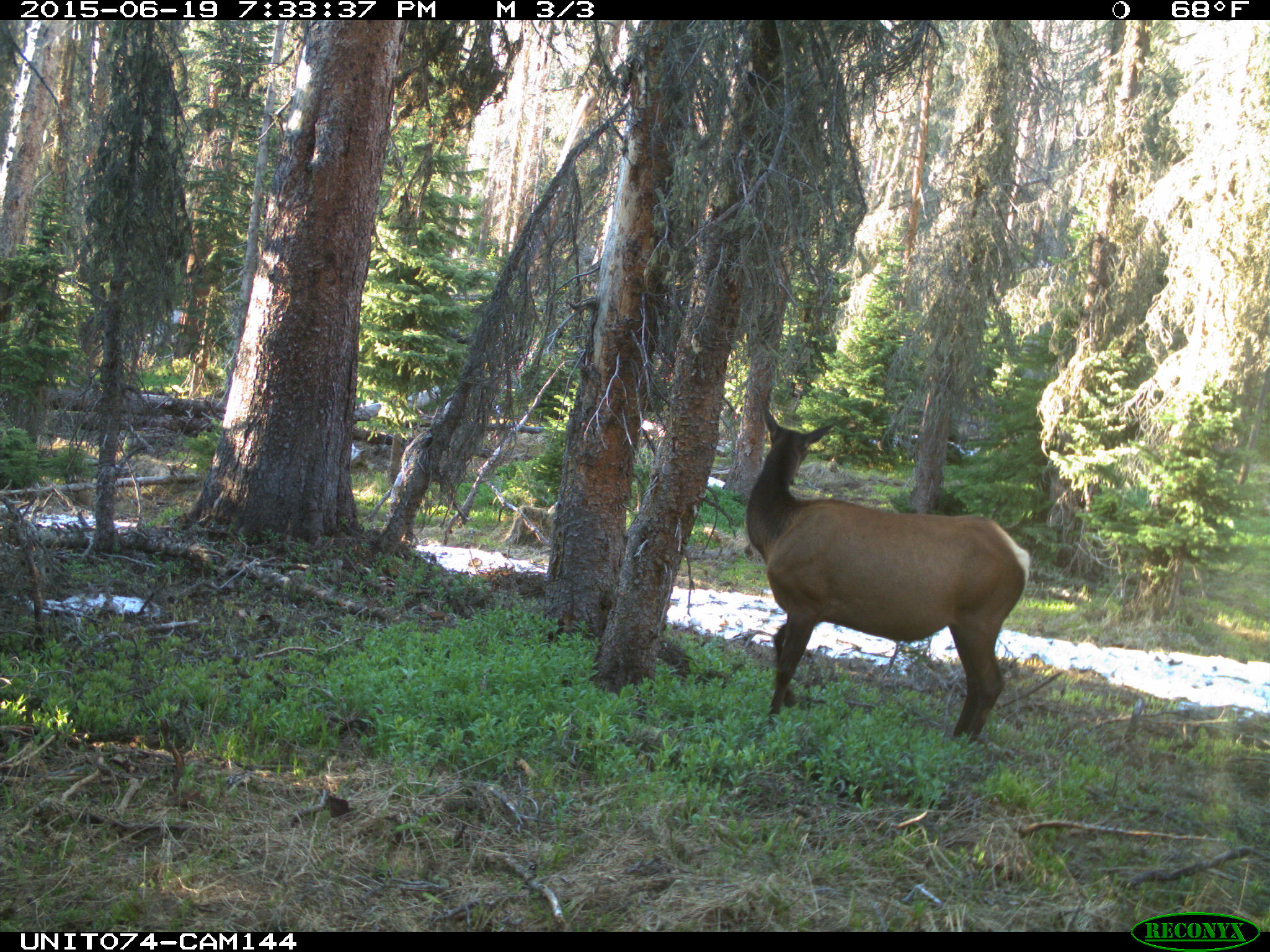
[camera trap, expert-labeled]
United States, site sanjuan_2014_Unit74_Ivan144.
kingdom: Animalia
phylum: Chordata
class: Mammalia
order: Artiodactyla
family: Cervidae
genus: Cervus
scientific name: Cervus elaphus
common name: red deer